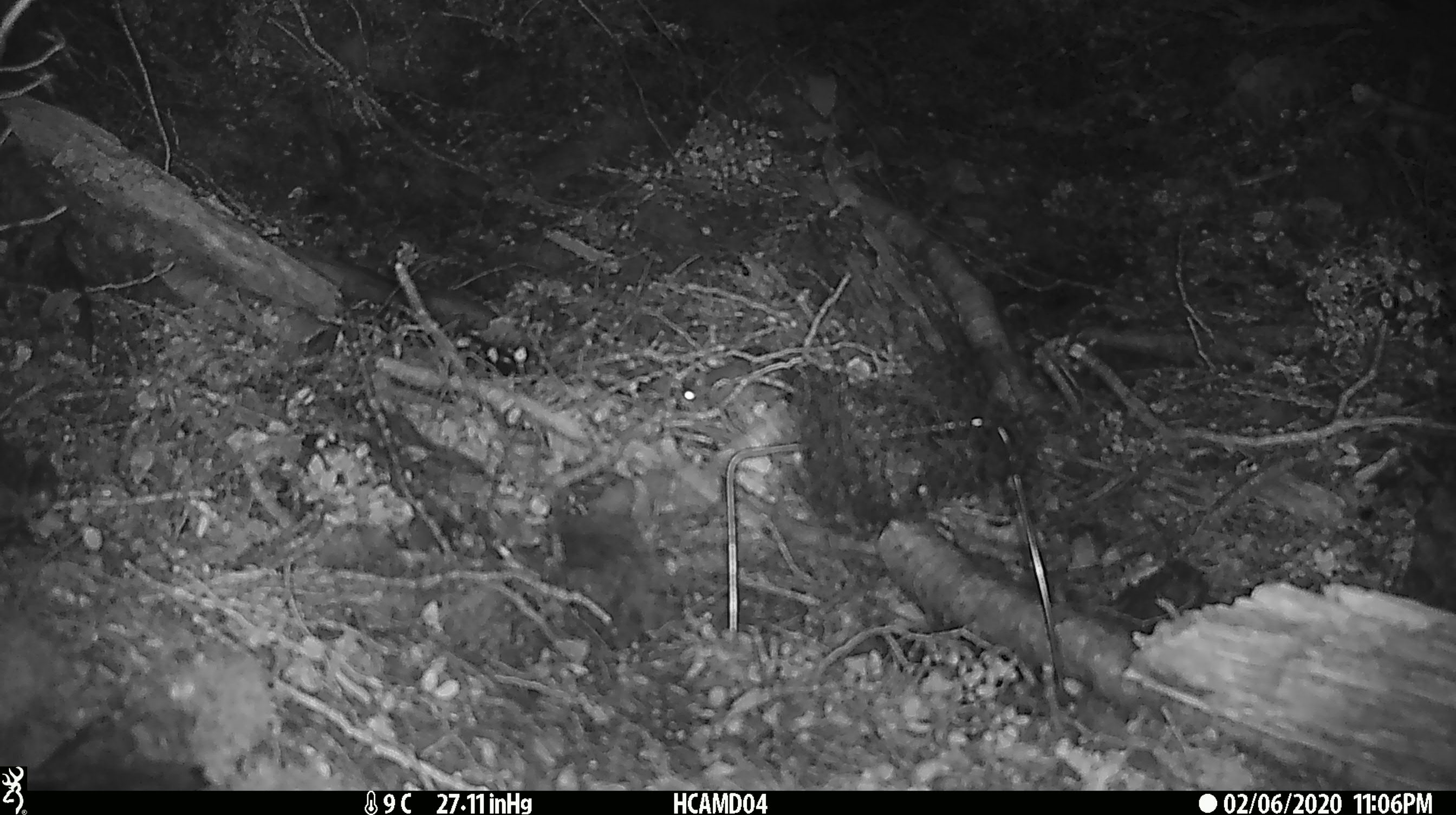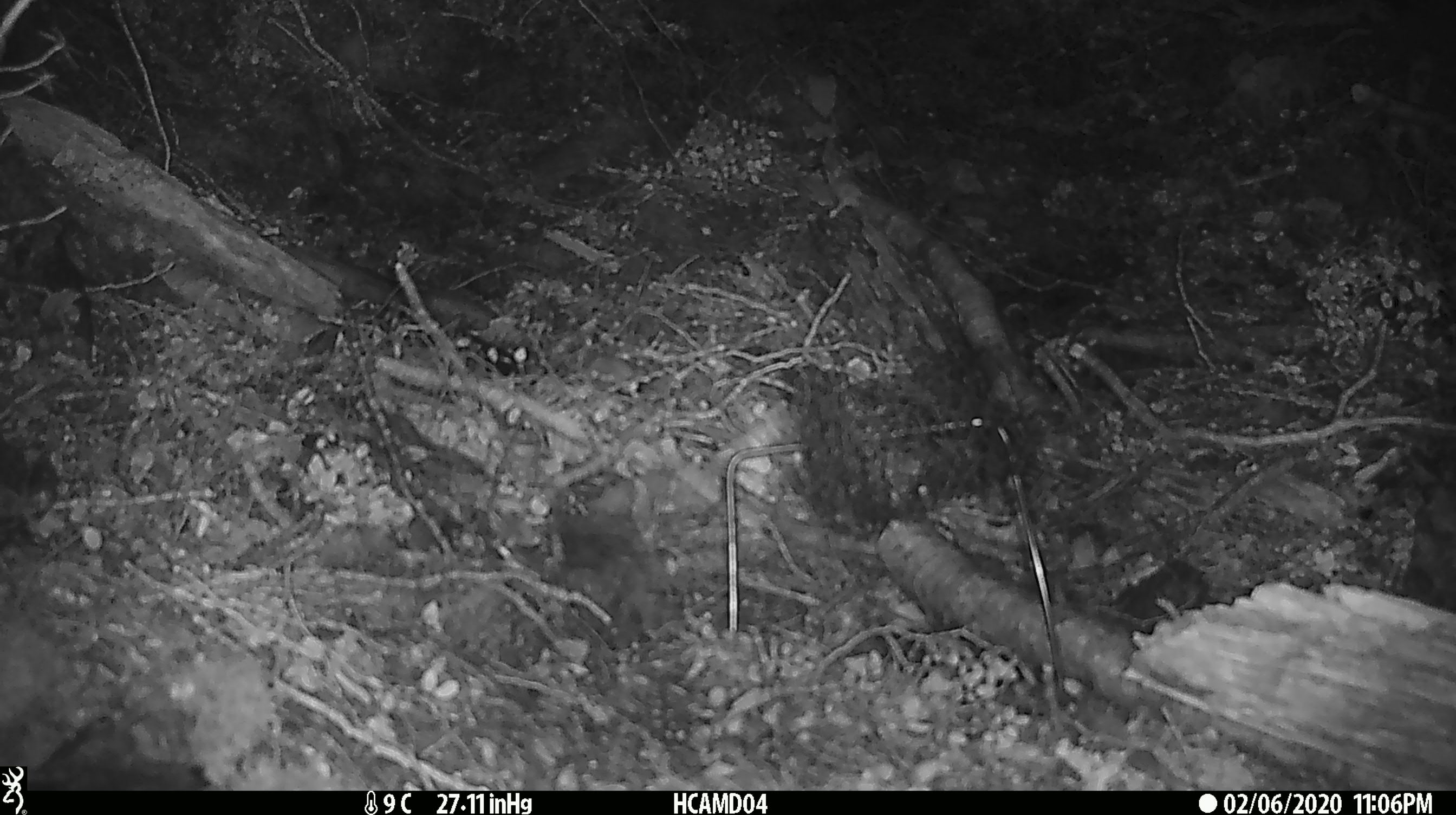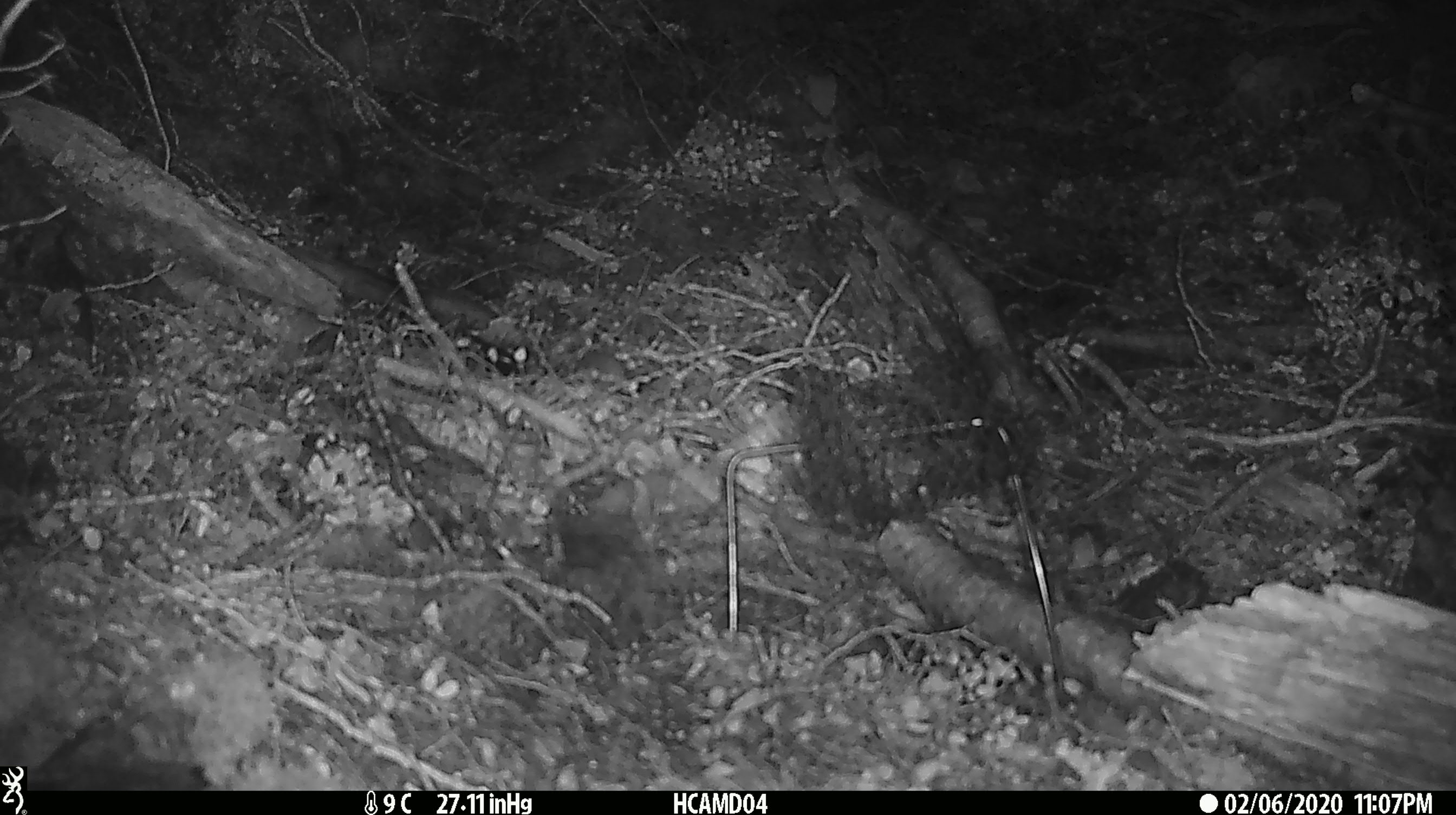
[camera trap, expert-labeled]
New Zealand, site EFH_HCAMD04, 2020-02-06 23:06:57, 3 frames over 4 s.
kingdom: Animalia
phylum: Chordata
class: Mammalia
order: Rodentia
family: Muridae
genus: Mus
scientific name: Mus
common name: mouse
Mouse (Mus).